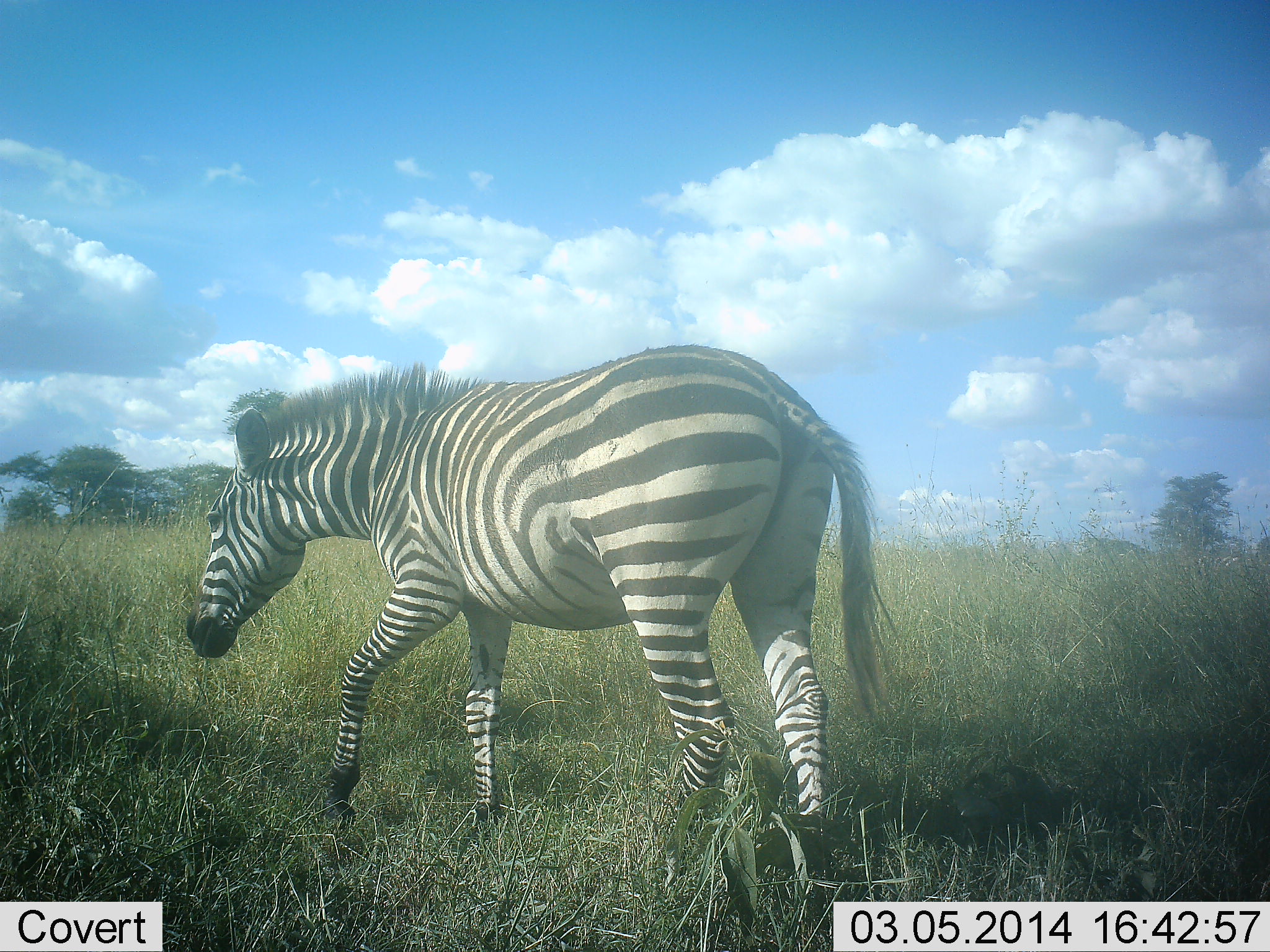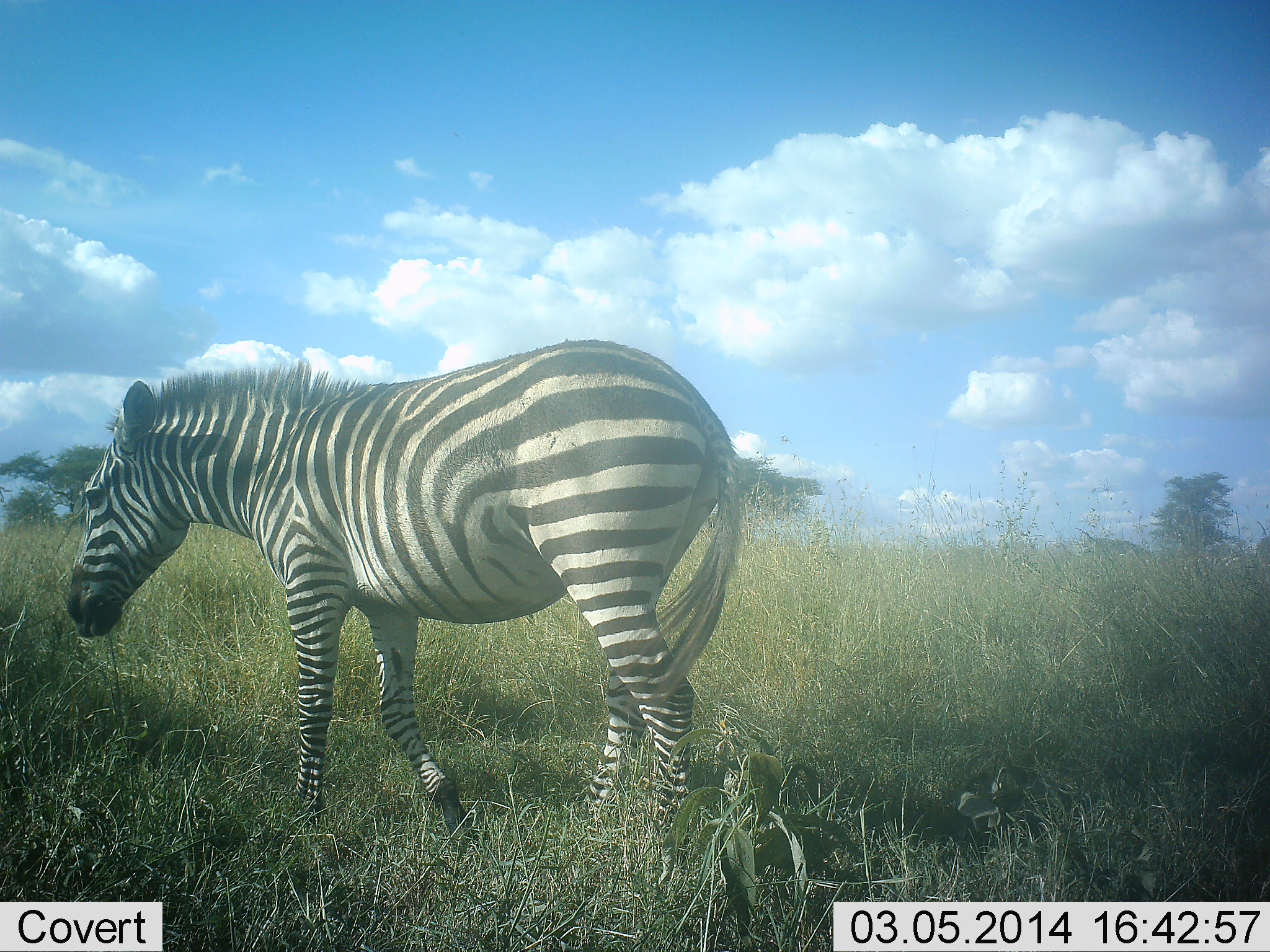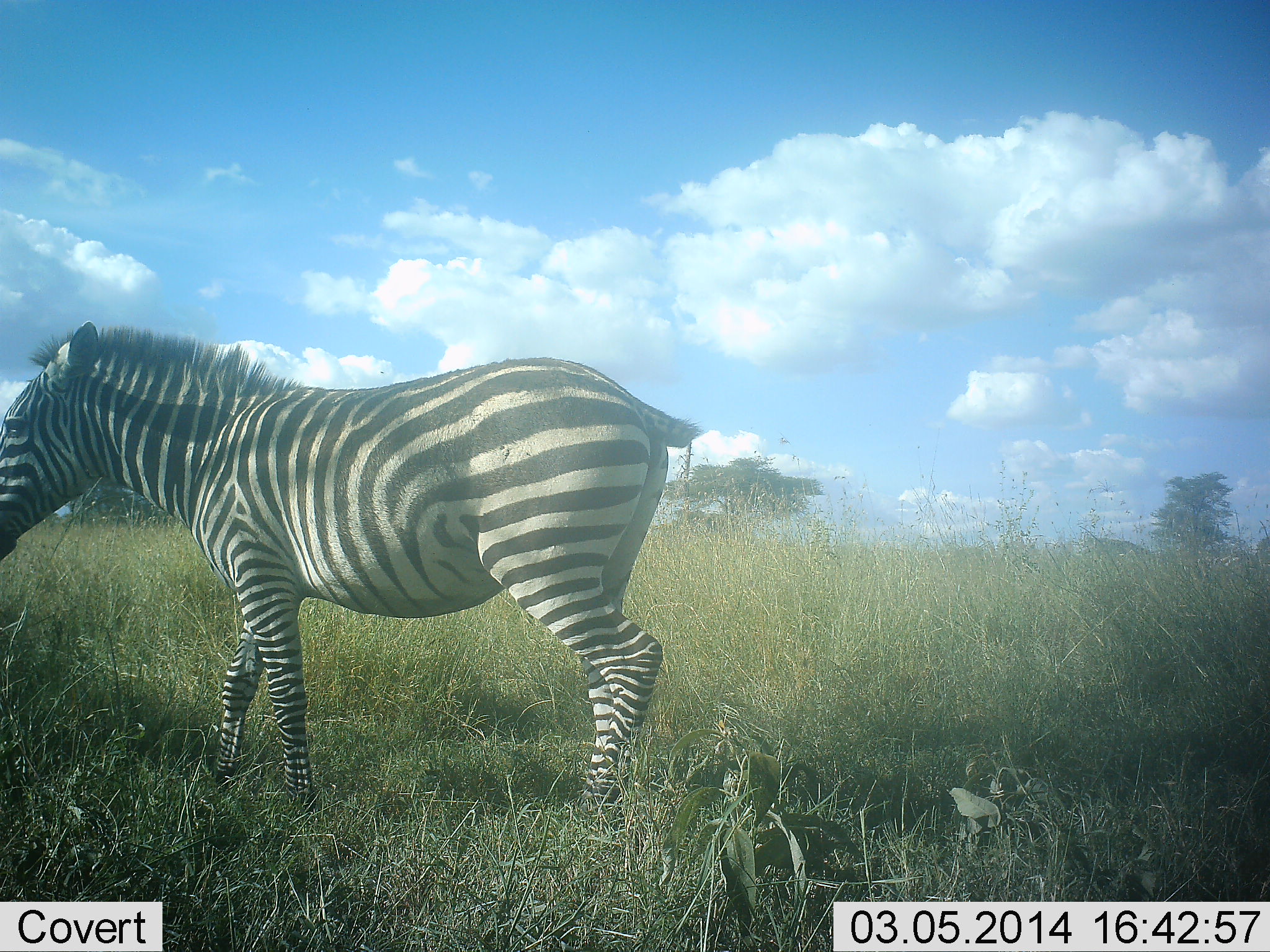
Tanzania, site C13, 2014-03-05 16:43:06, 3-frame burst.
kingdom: Animalia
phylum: Chordata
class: Mammalia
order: Perissodactyla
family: Equidae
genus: Equus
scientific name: Equus quagga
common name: plains zebra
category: zebra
Zebra (plains zebra) (Equus quagga), count 1. Behavior (volunteer vote fractions): standing 0%, resting 0%, moving 100%, interacting 0%. Young present (vote fraction): 0%. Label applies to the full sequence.